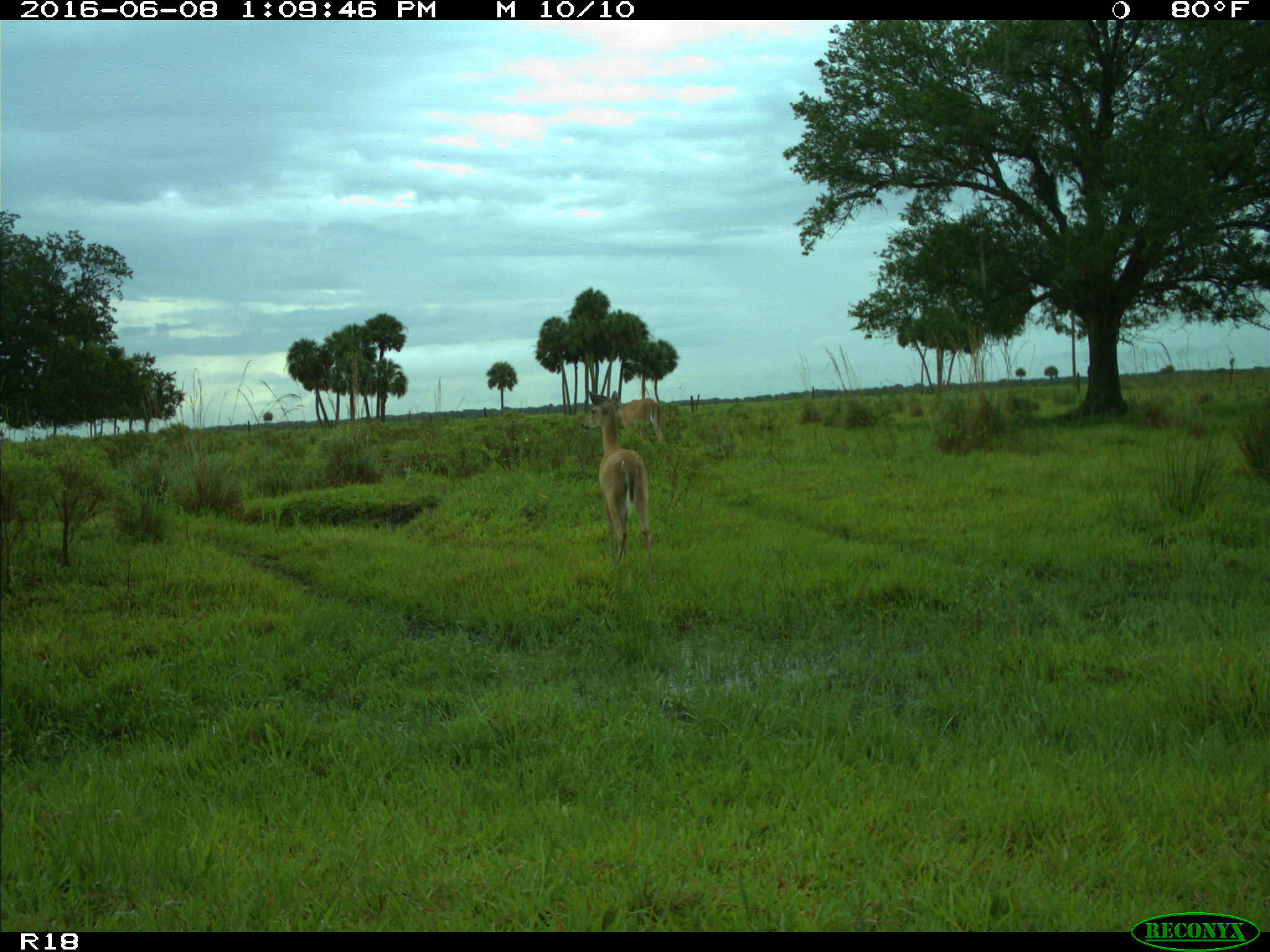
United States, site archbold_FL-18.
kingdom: Animalia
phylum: Chordata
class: Mammalia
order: Artiodactyla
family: Cervidae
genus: Odocoileus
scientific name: Odocoileus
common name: deer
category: unidentified deer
Unidentified deer (deer) (Odocoileus).